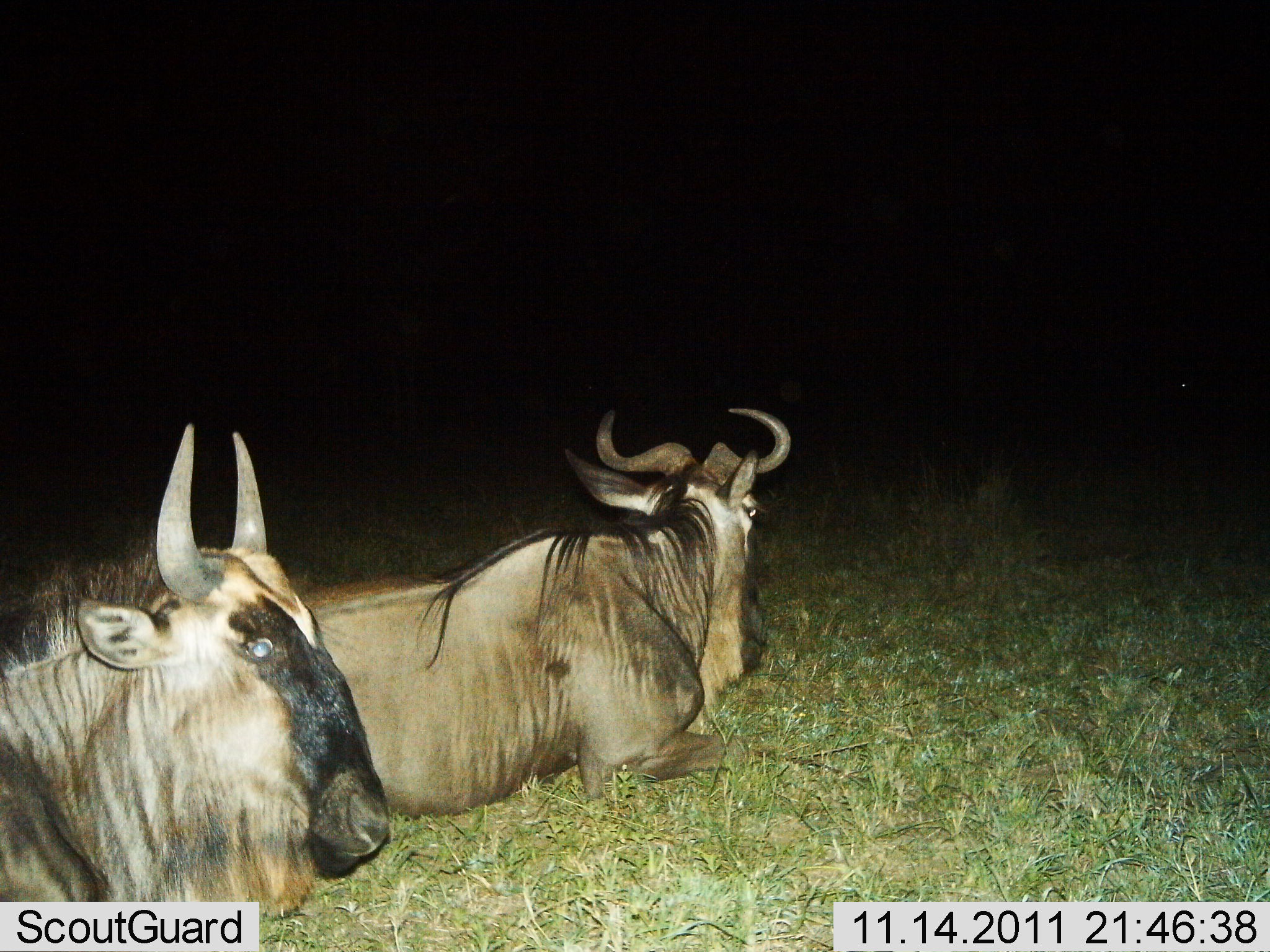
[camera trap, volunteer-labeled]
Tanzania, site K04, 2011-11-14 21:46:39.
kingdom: Animalia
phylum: Chordata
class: Mammalia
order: Artiodactyla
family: Bovidae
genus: Connochaetes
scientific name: Connochaetes taurinus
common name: blue wildebeest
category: wildebeest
Wildebeest (blue wildebeest) (Connochaetes taurinus), count 2. Behavior (volunteer vote fractions): standing 0%, resting 100%, moving 0%, interacting 0%. Young present (vote fraction): 0%. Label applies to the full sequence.